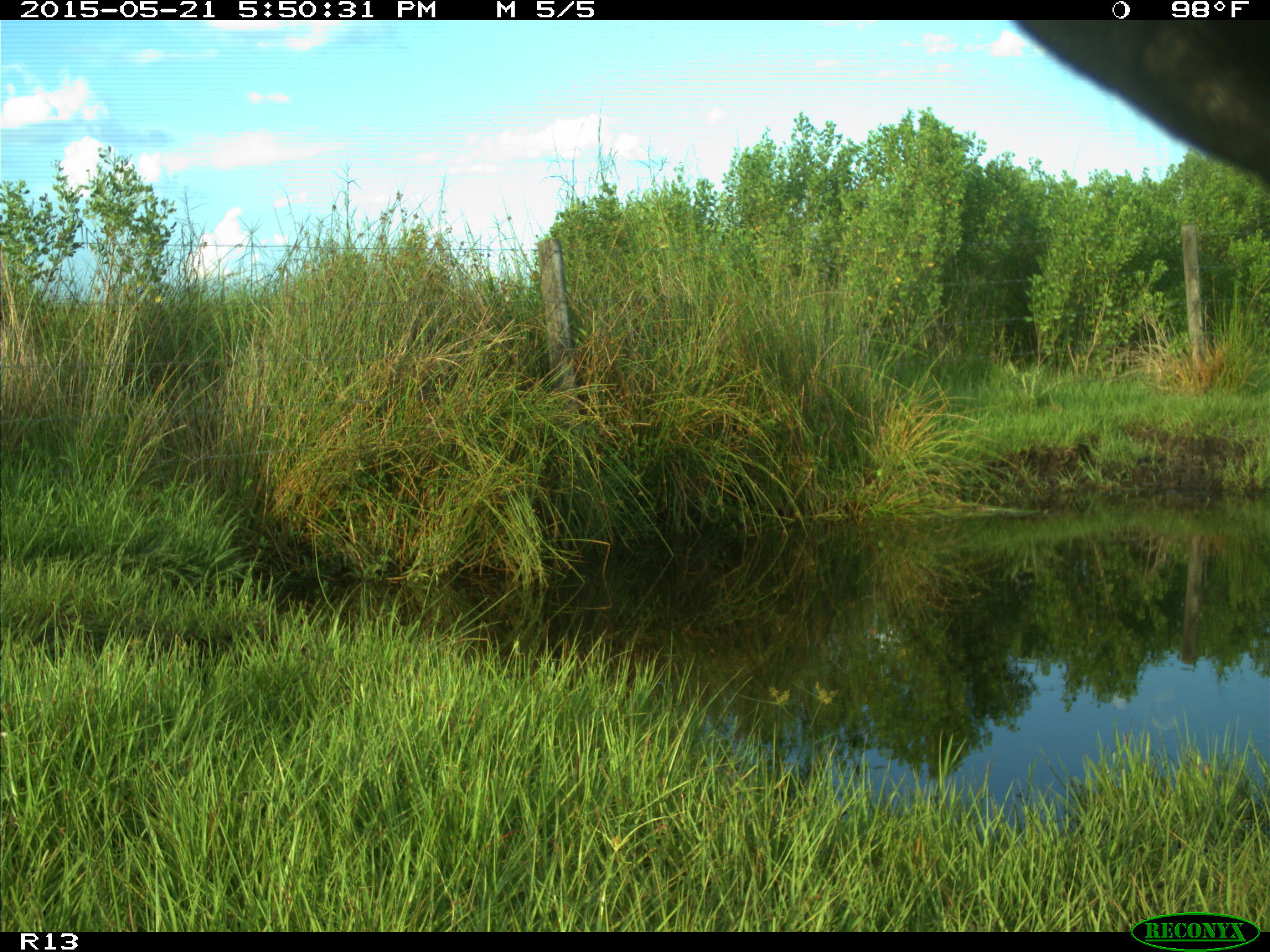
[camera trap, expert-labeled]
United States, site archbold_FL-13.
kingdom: Animalia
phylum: Chordata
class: Mammalia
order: Artiodactyla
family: Bovidae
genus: Bos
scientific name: Bos taurus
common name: domestic cow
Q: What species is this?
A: Bos taurus (domestic cow).